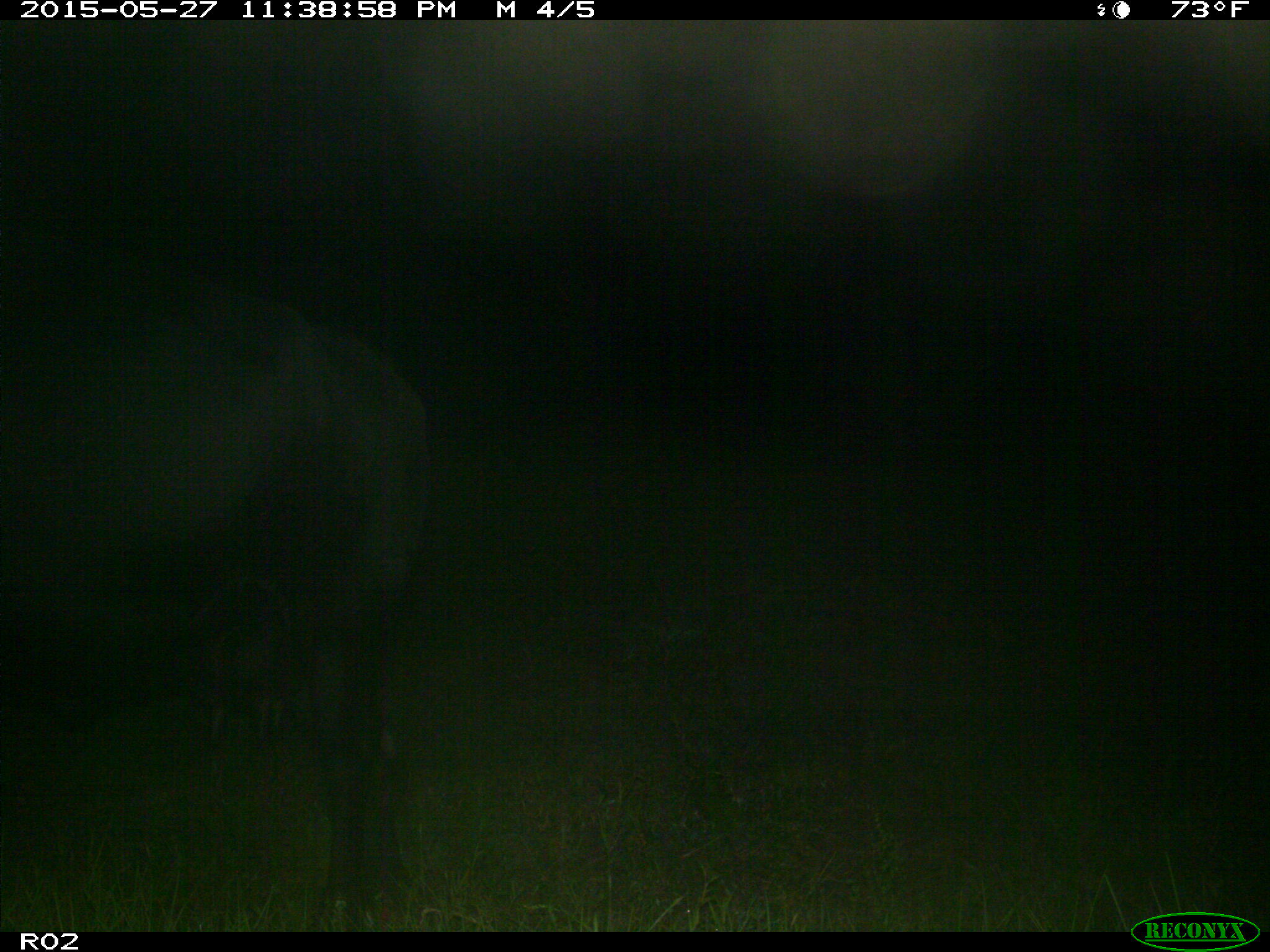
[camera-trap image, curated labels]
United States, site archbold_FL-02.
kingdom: Animalia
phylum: Chordata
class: Mammalia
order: Artiodactyla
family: Bovidae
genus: Bos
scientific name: Bos taurus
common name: domestic cow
Bos taurus (domestic cow).